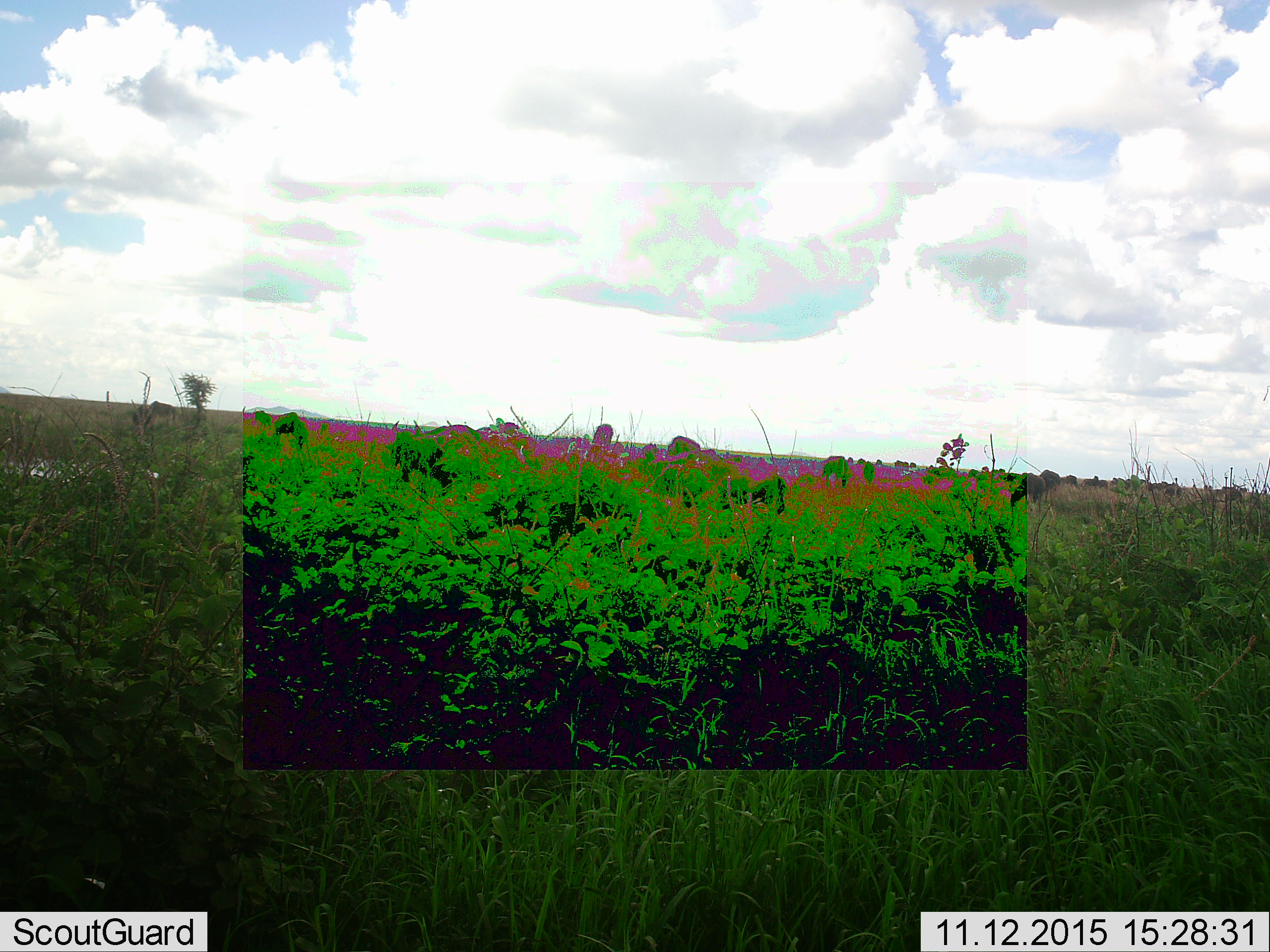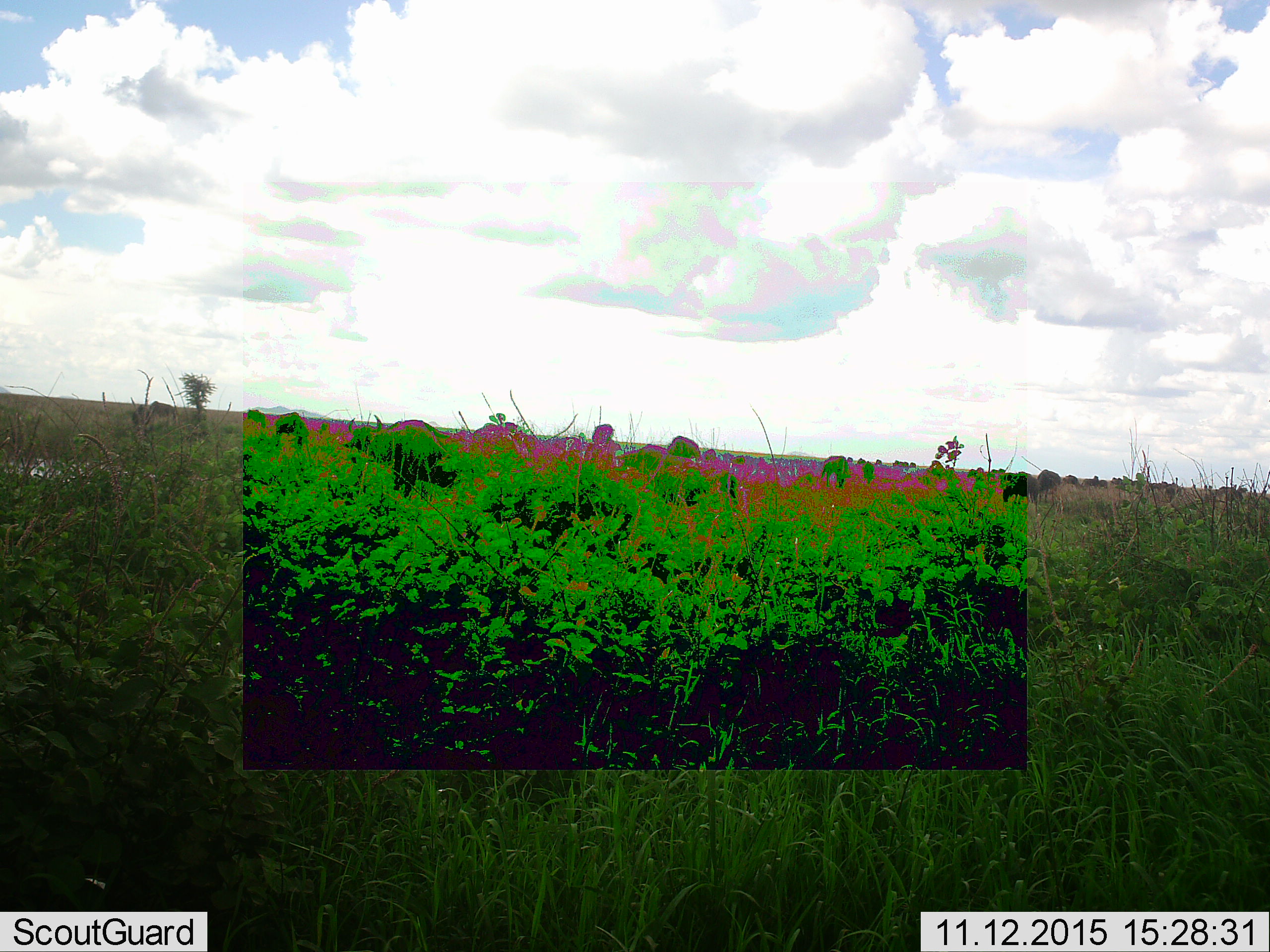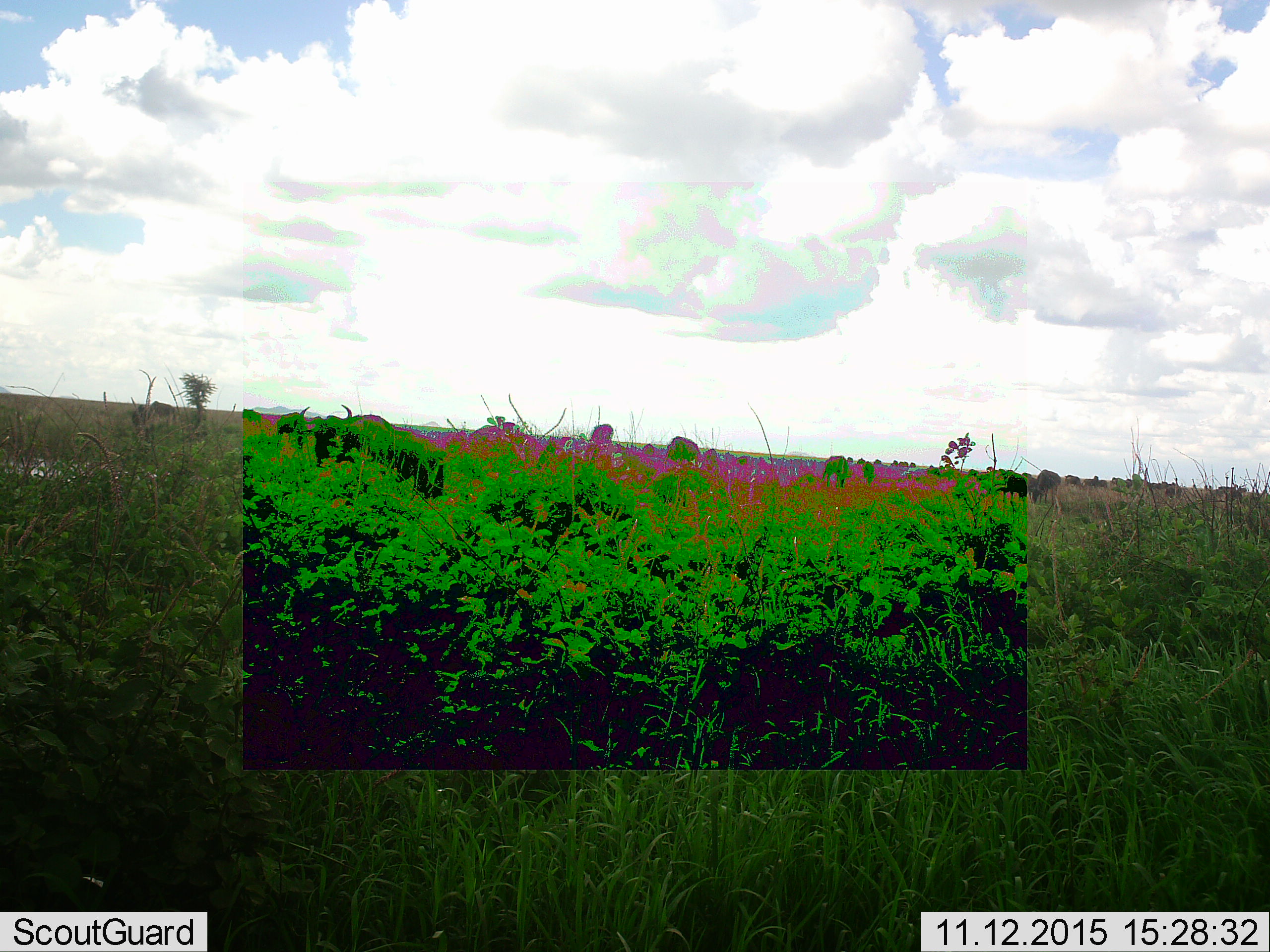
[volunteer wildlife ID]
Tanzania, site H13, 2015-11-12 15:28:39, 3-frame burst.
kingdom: Animalia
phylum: Chordata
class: Mammalia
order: Artiodactyla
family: Bovidae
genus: Connochaetes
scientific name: Connochaetes taurinus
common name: blue wildebeest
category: wildebeest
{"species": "wildebeest (blue wildebeest) (Connochaetes taurinus)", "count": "10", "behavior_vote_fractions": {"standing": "80%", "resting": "0%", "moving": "60%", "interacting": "0%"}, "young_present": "0%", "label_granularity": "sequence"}